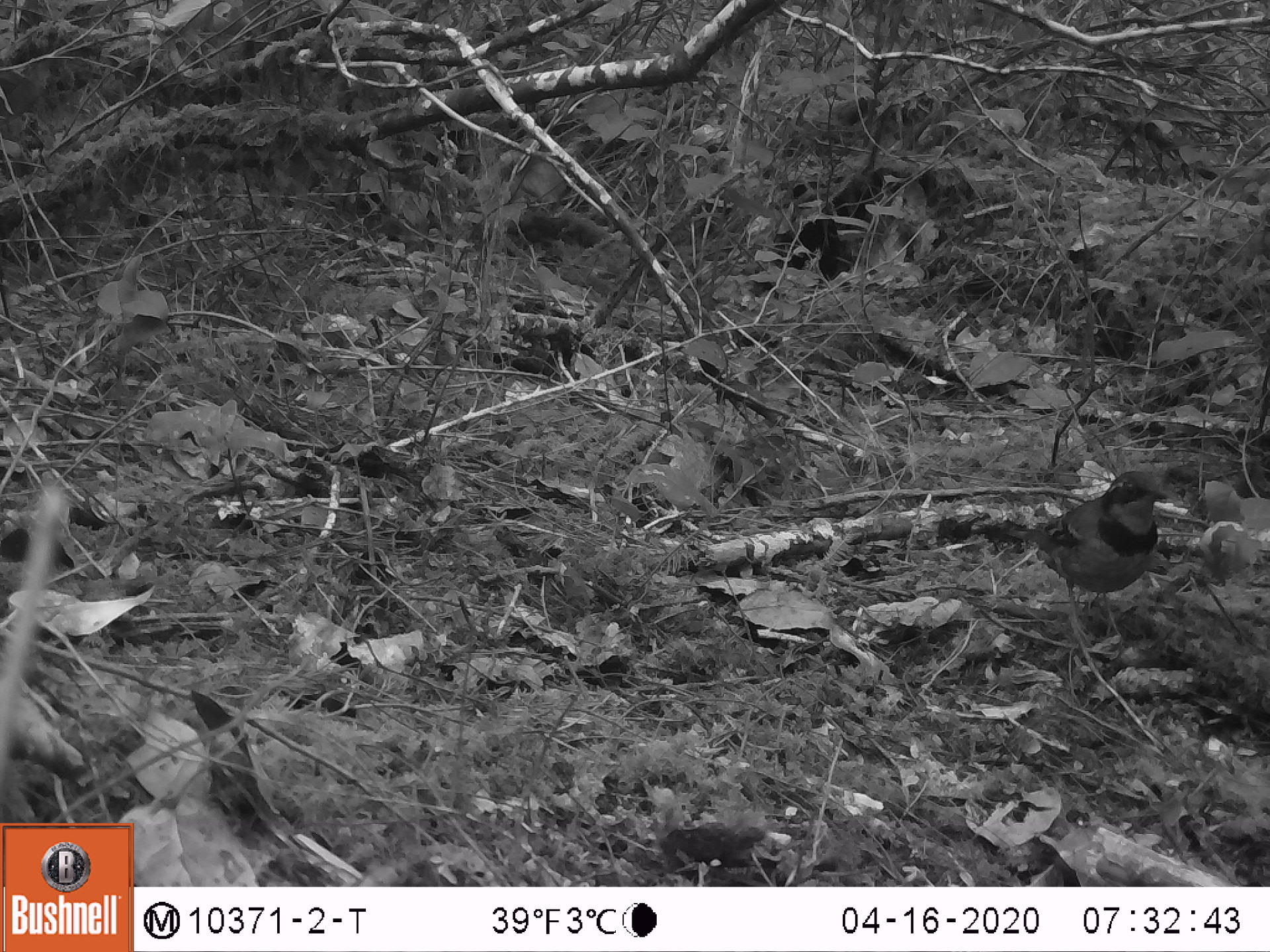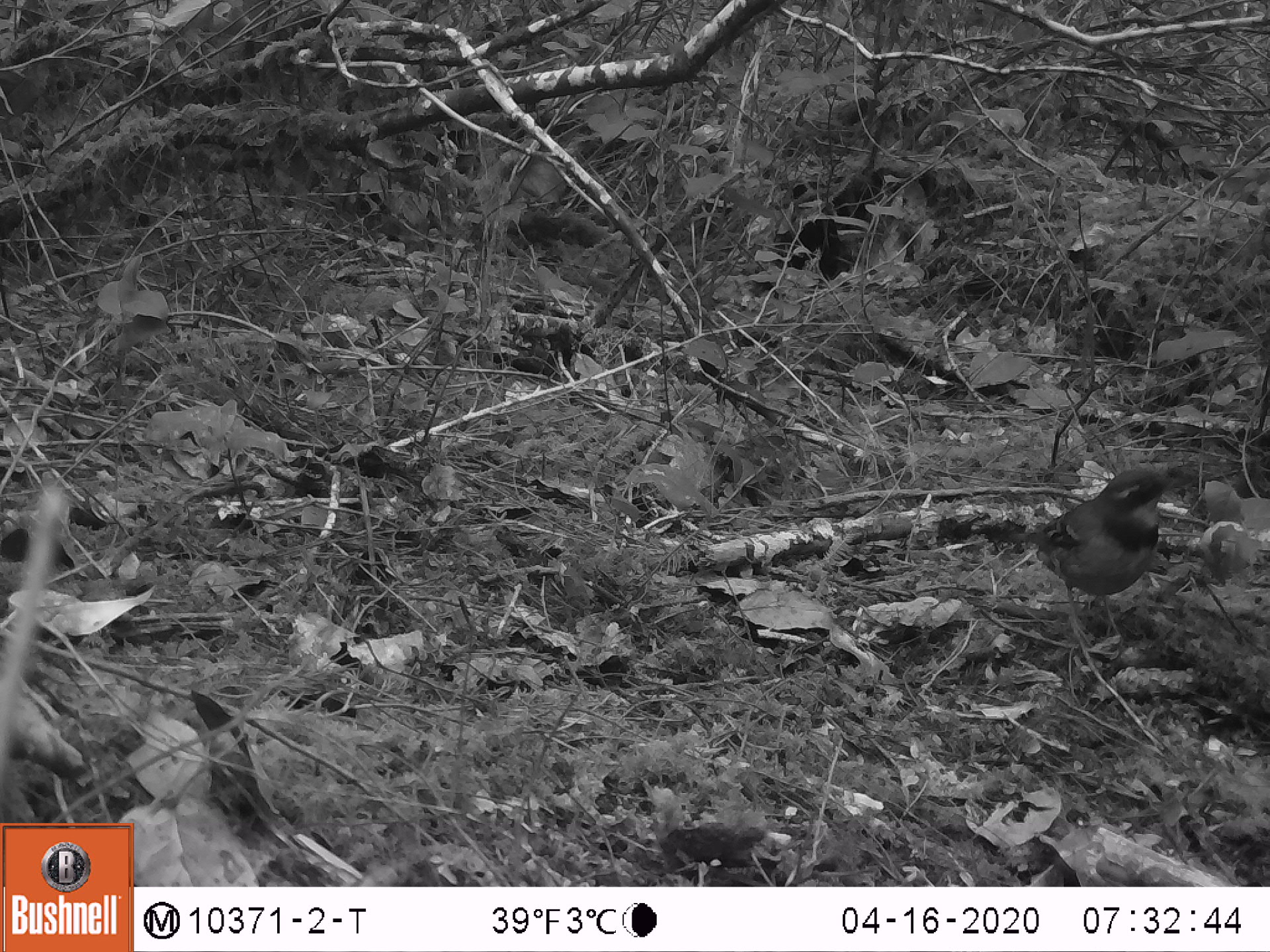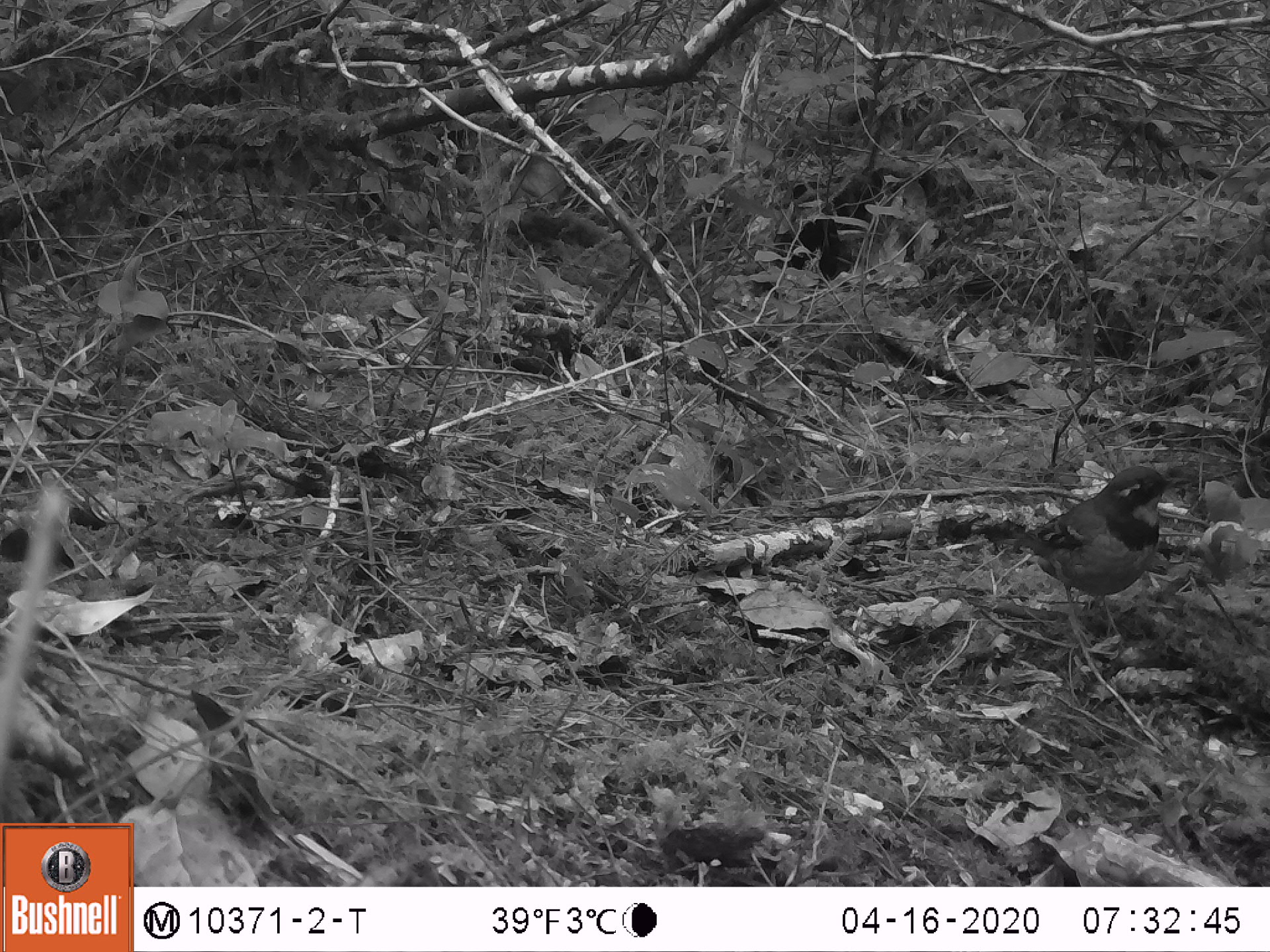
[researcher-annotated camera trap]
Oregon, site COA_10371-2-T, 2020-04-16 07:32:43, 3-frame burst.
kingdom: Animalia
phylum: Chordata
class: Aves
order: Passeriformes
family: Turdidae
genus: Ixoreus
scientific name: Ixoreus naevius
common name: varied thrush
Varied thrush (Ixoreus naevius).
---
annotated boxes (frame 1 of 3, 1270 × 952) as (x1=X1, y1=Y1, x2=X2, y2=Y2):
varied thrush: (x1=1014, y1=469, x2=1167, y2=638)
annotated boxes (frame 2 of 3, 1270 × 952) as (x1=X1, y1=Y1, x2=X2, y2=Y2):
varied thrush: (x1=1005, y1=465, x2=1179, y2=646)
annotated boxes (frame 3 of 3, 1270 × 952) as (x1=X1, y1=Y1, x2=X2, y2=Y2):
varied thrush: (x1=1003, y1=462, x2=1176, y2=632)